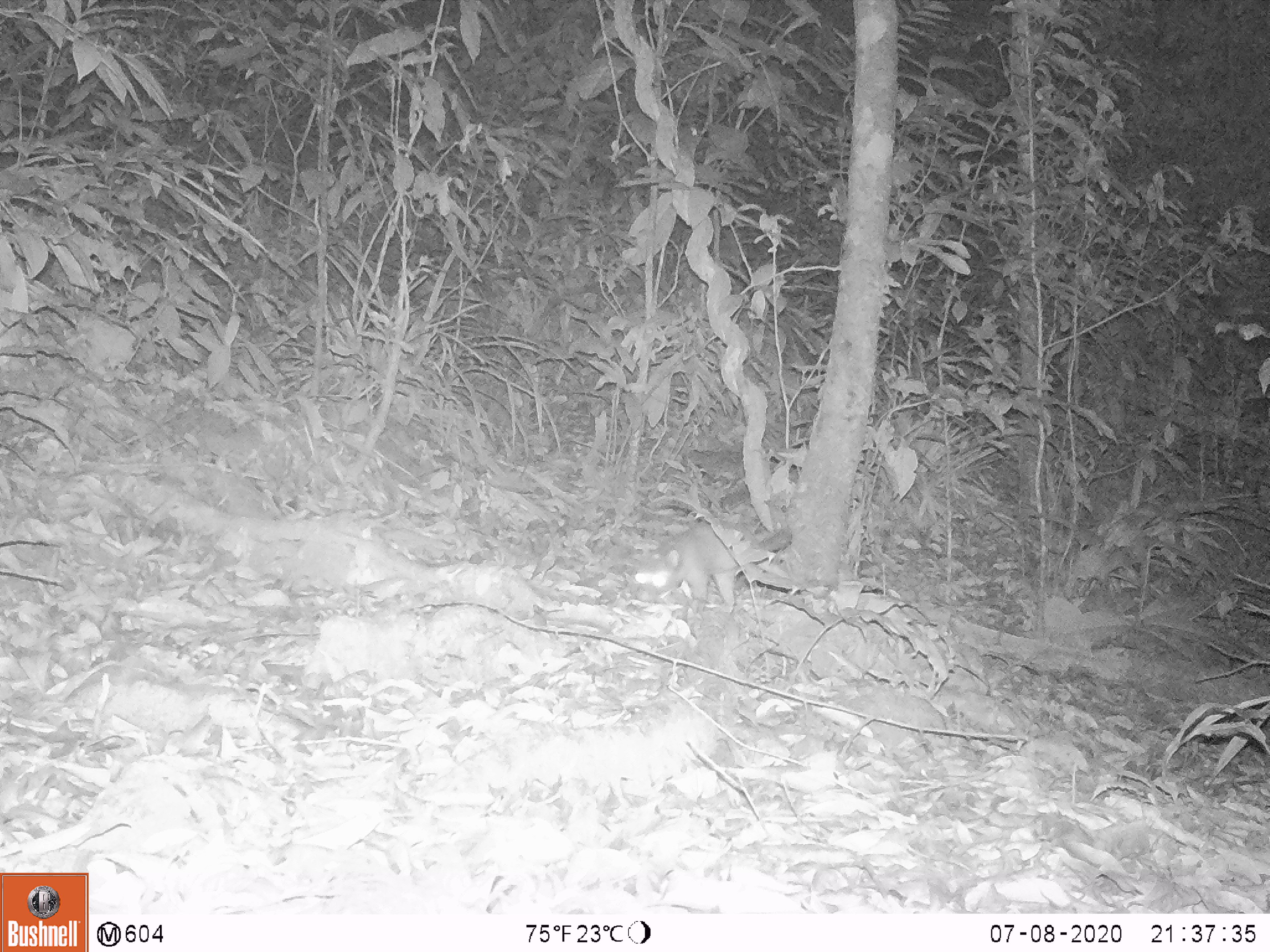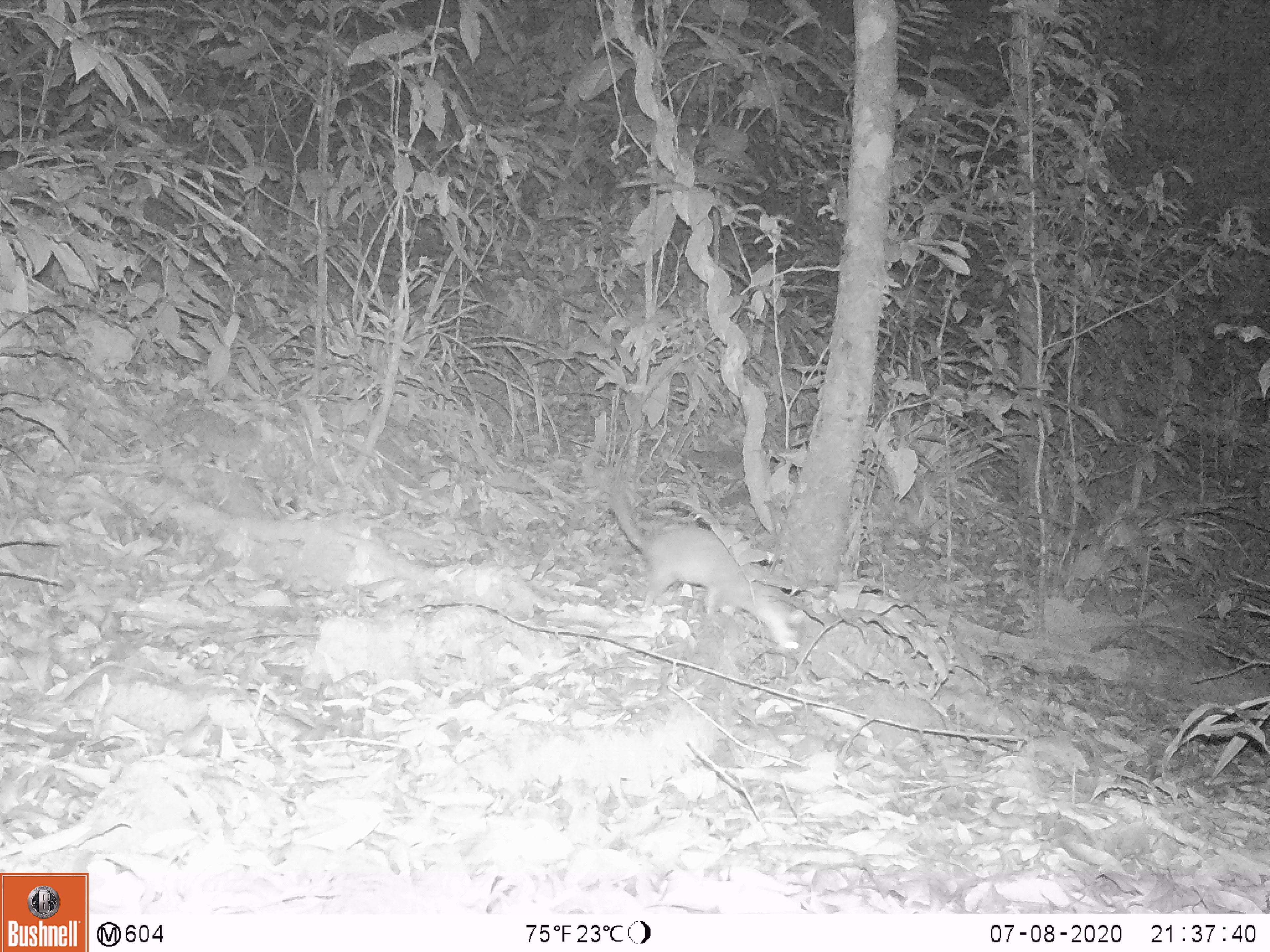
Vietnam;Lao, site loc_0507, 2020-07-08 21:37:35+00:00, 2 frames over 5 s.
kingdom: Animalia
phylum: Chordata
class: Mammalia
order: Carnivora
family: Mustelidae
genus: Melogale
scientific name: Melogale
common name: ferret badger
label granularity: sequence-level